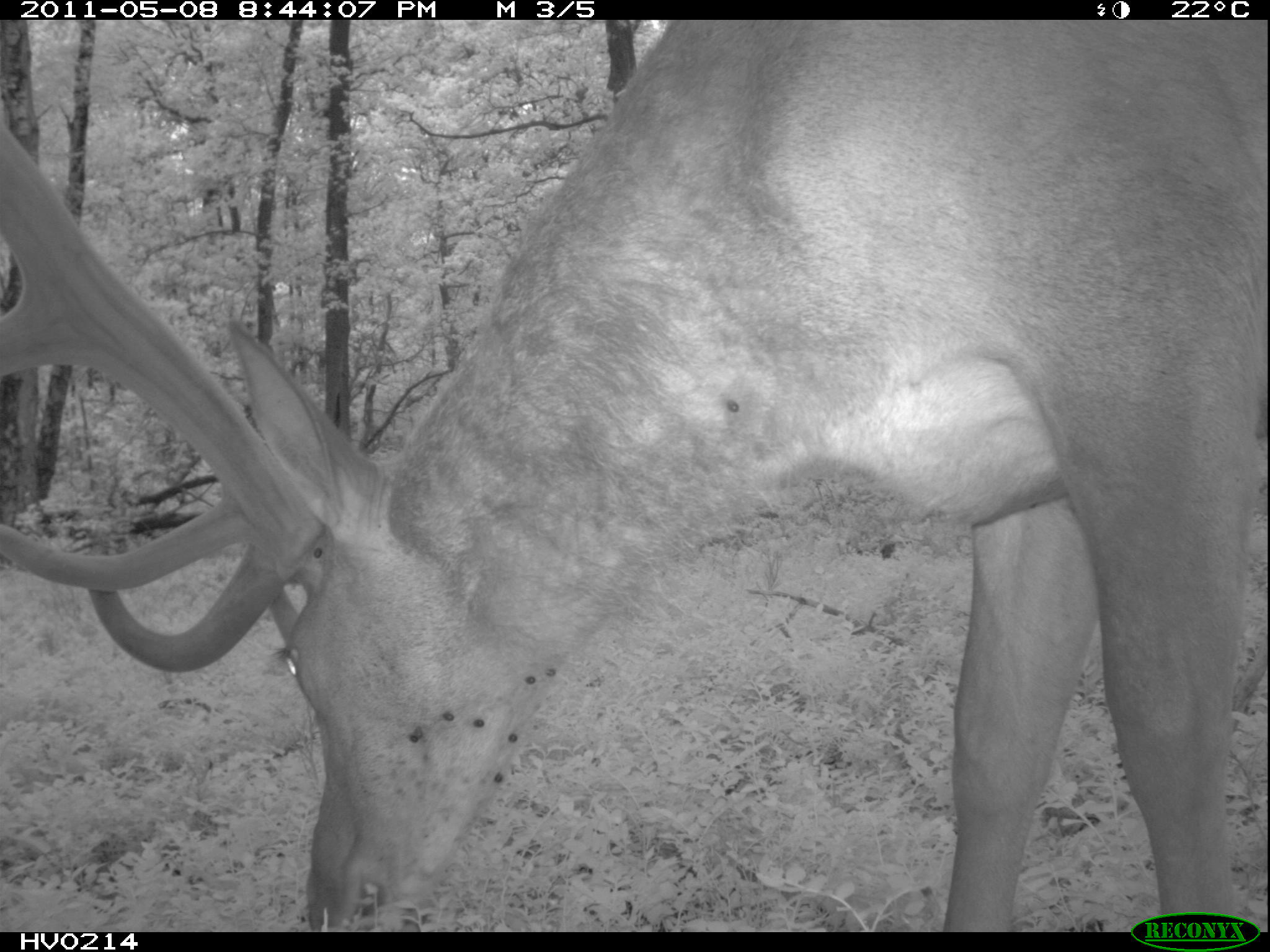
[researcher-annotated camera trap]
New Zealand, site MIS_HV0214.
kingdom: Animalia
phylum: Chordata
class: Mammalia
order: Artiodactyla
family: Cervidae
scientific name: Cervidae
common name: deer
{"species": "deer (Cervidae)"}